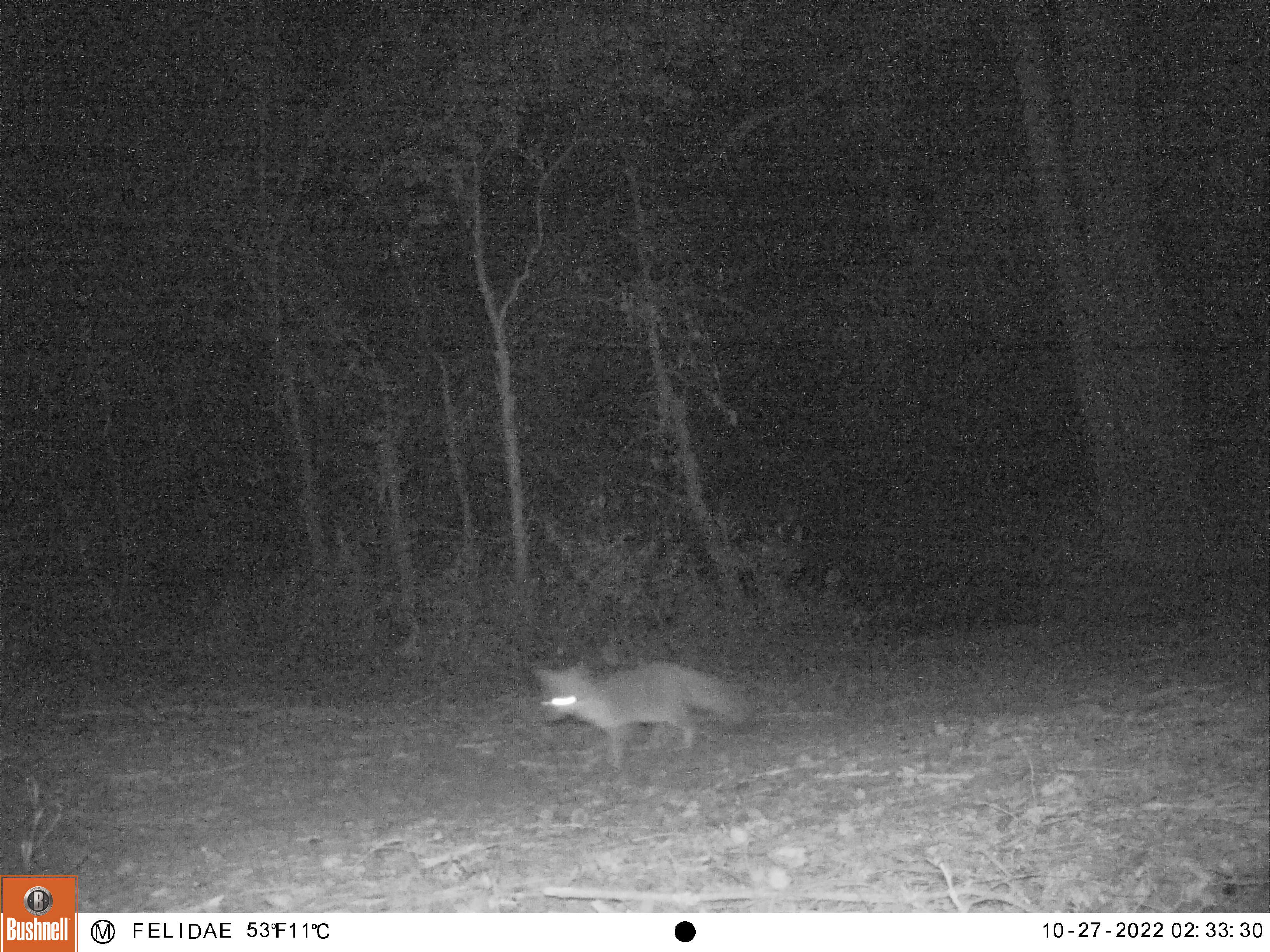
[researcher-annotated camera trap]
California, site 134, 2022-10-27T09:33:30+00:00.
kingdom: Animalia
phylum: Chordata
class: Mammalia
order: Carnivora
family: Canidae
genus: Urocyon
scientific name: Urocyon cinereoargenteus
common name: gray fox